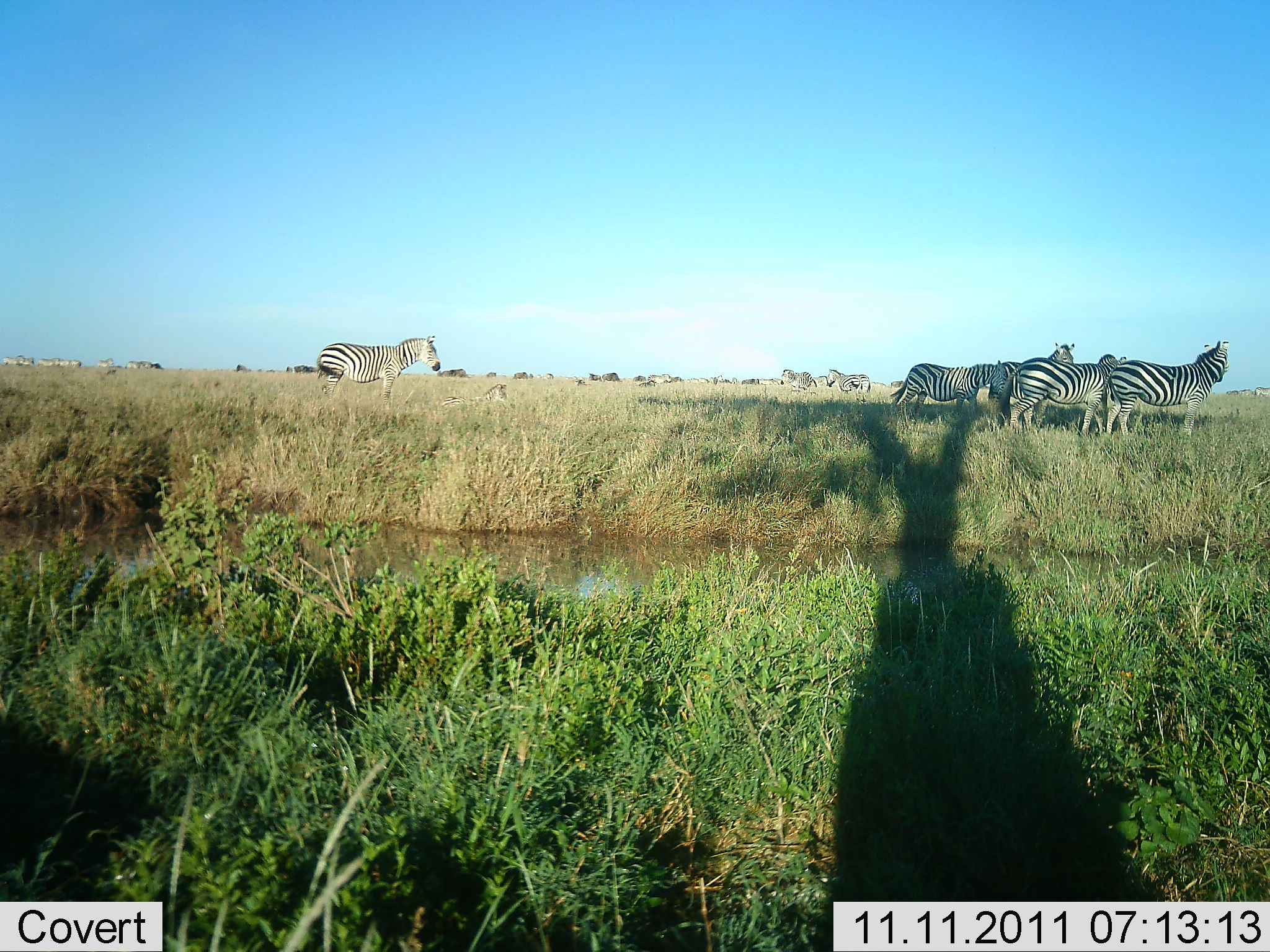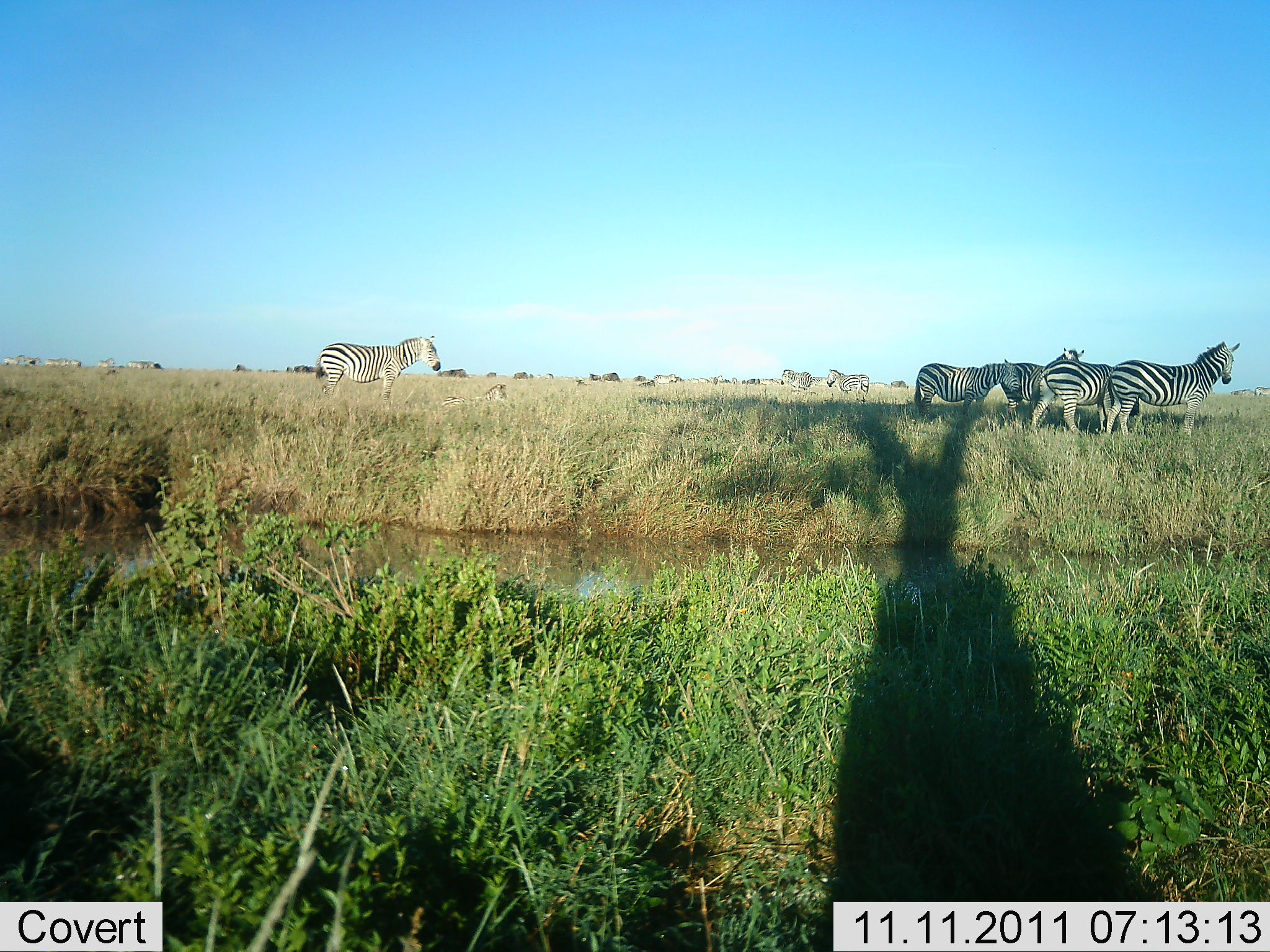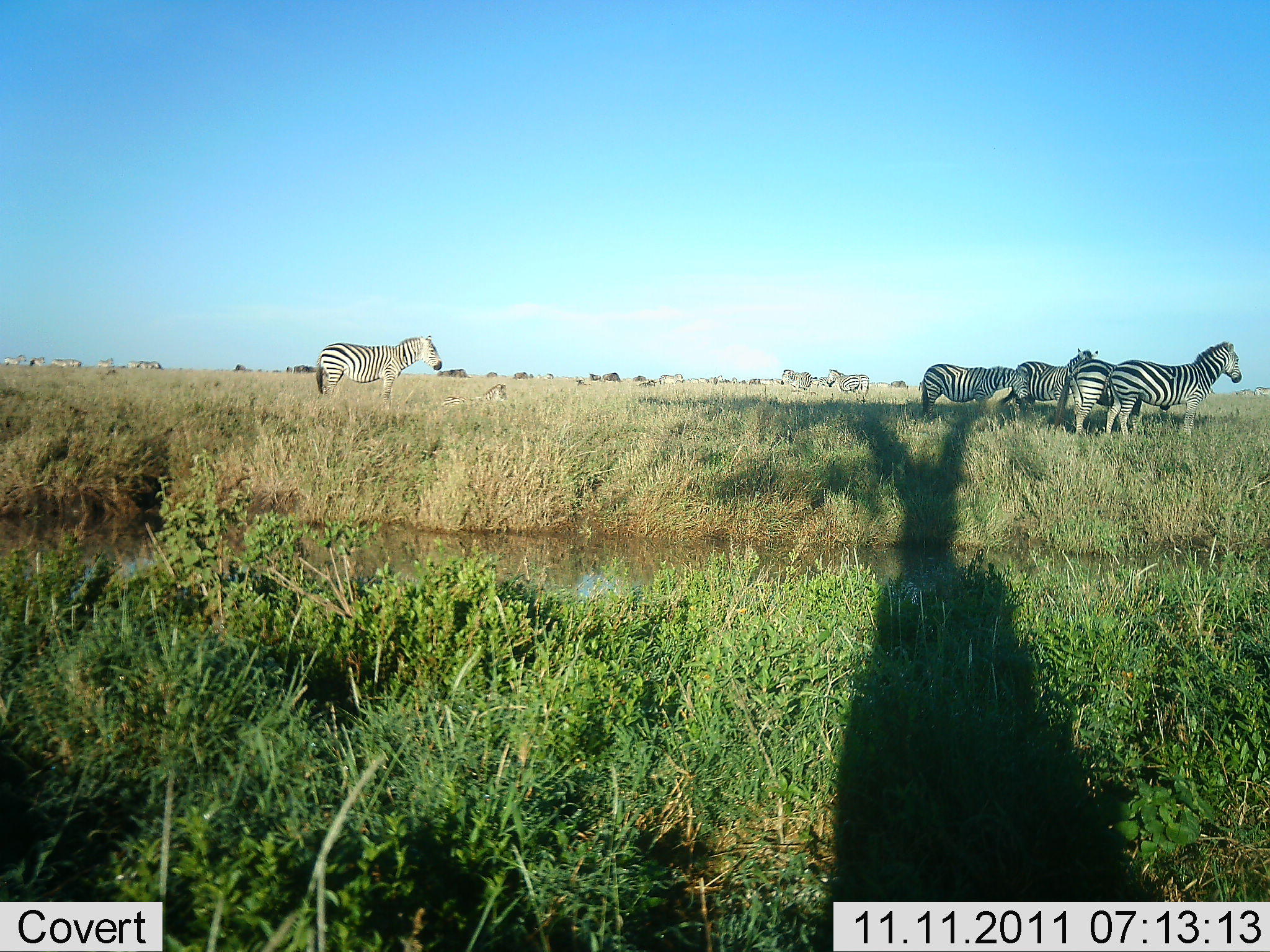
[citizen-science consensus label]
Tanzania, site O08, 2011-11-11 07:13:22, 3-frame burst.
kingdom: Animalia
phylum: Chordata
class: Mammalia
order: Perissodactyla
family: Equidae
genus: Equus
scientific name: Equus quagga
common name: plains zebra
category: zebra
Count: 11-50.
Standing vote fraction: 82%.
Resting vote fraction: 0%.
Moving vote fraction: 45%.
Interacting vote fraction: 9%.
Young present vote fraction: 0%.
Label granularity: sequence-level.